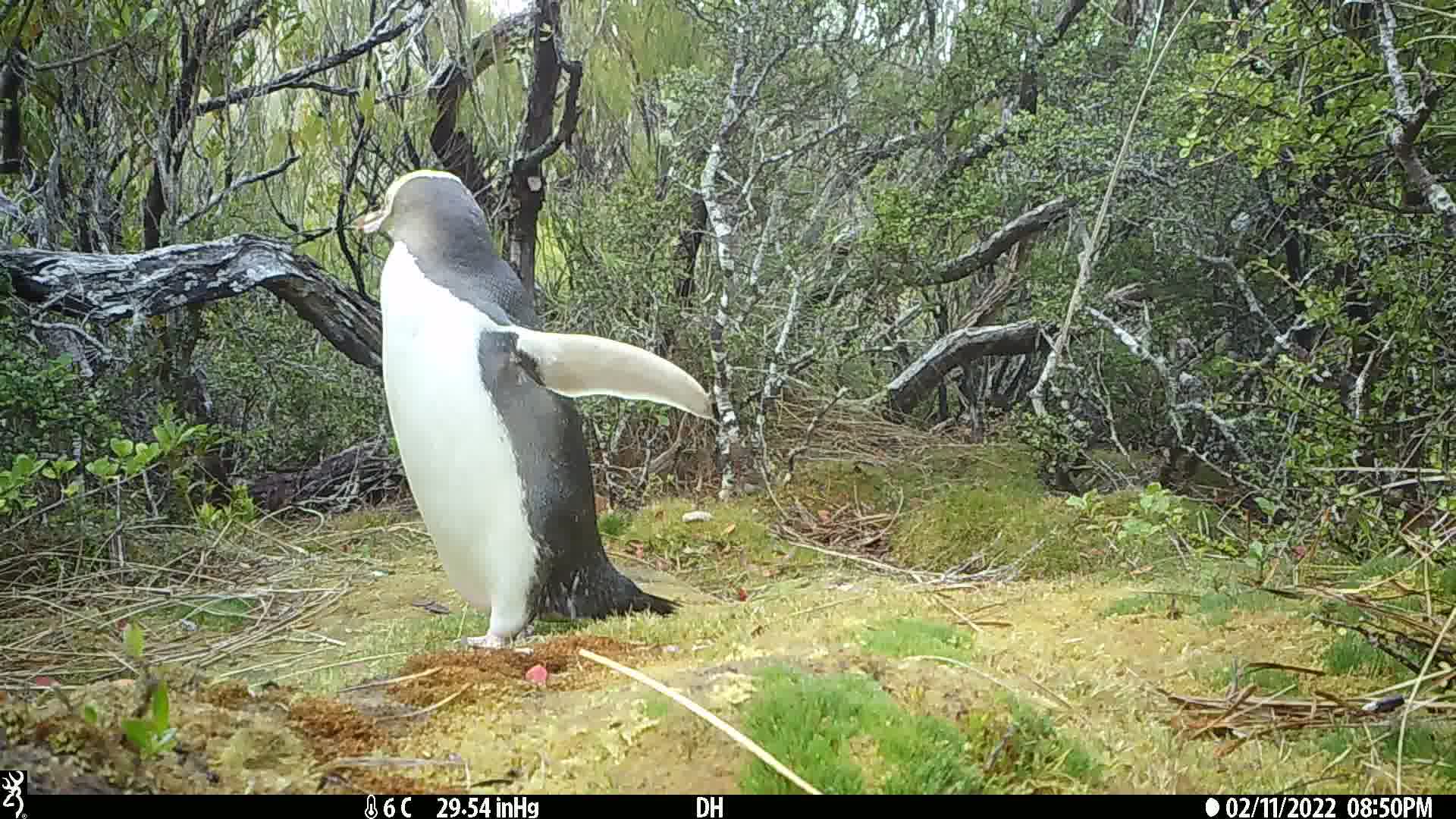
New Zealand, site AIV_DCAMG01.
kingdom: Animalia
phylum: Chordata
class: Aves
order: Sphenisciformes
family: Spheniscidae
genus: Megadyptes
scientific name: Megadyptes antipodes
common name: yellow-eyed penguin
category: yellow eyed penguin